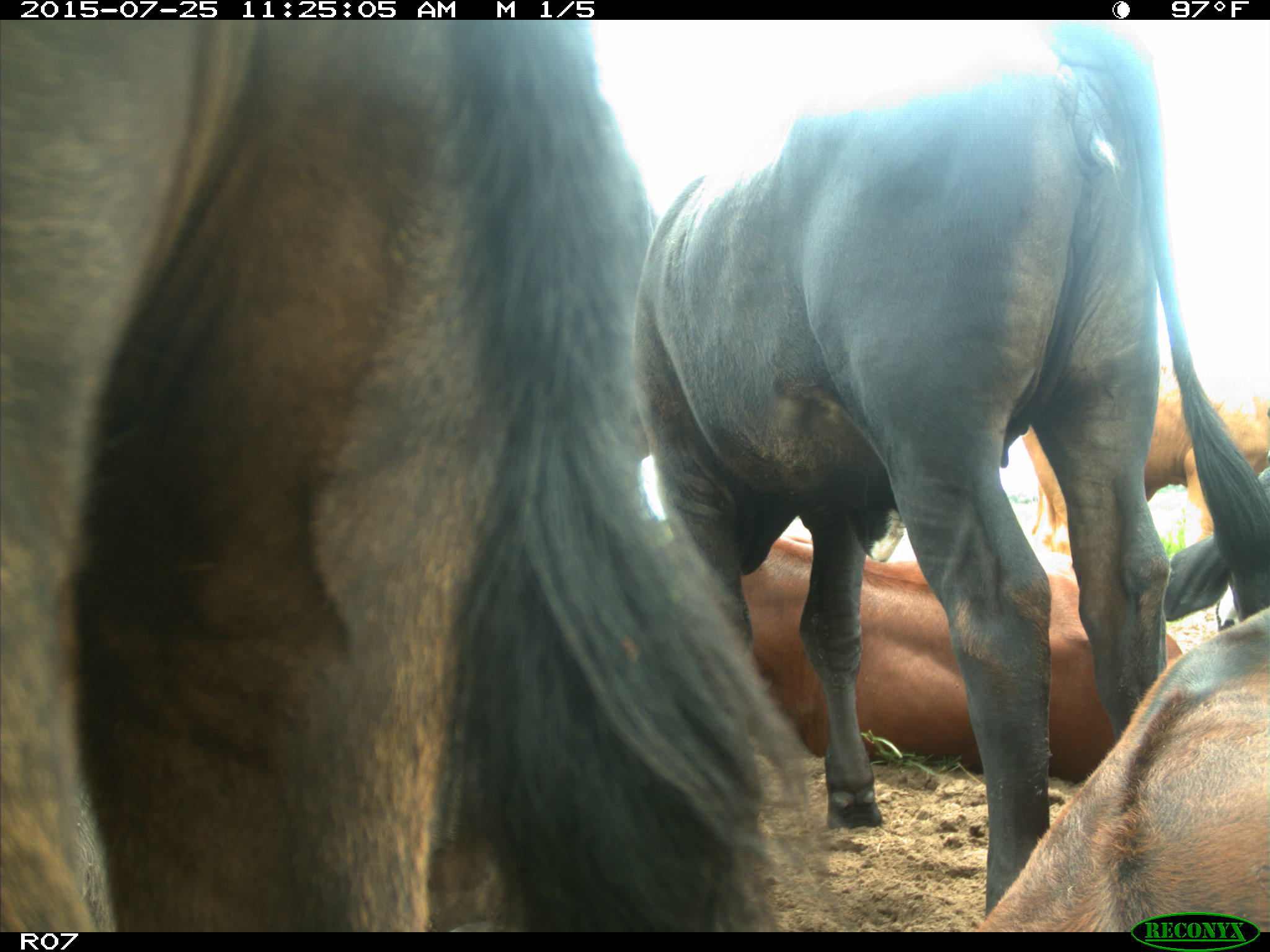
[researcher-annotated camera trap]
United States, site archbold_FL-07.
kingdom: Animalia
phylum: Chordata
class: Mammalia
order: Artiodactyla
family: Bovidae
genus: Bos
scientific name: Bos taurus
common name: domestic cow